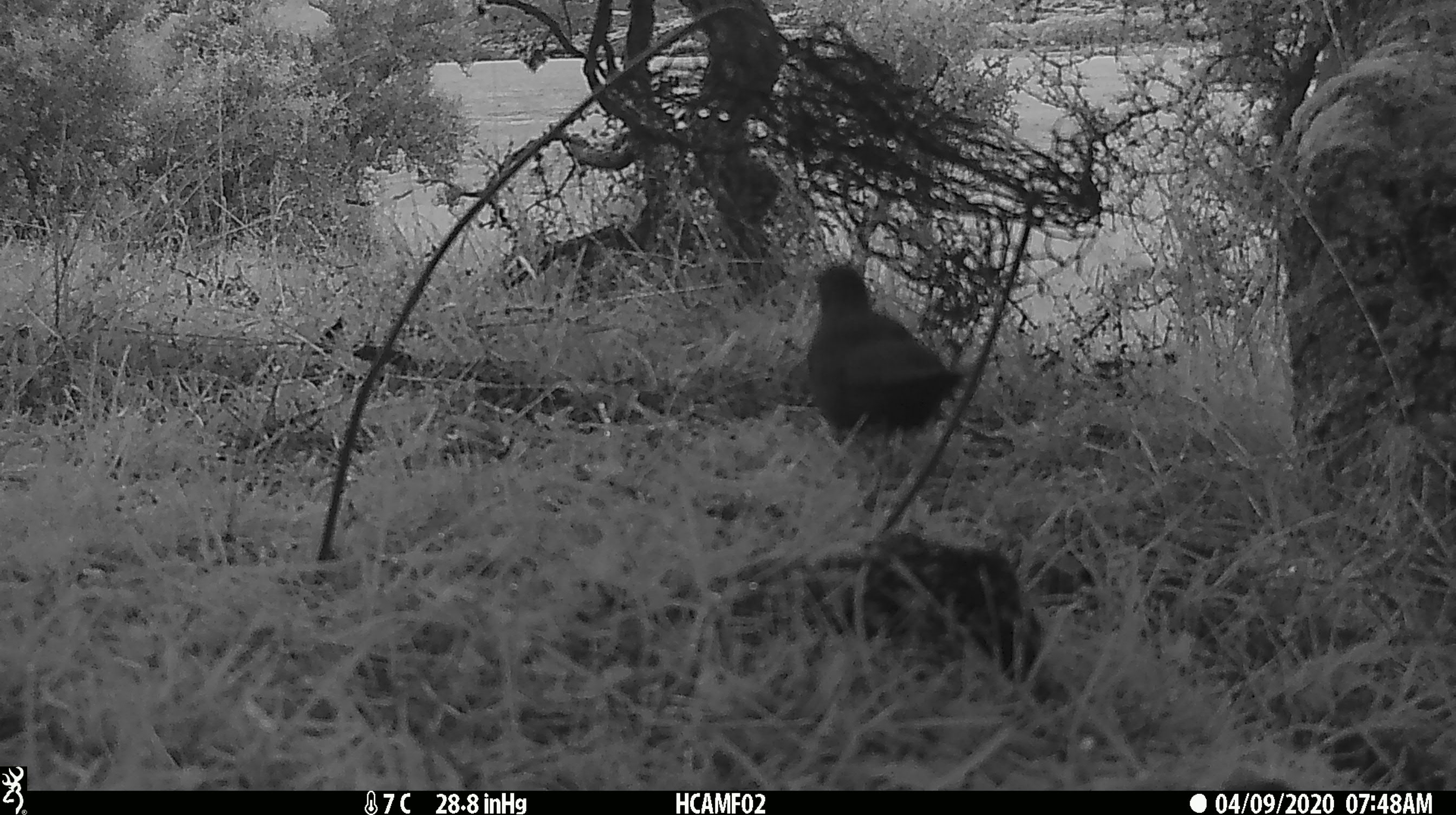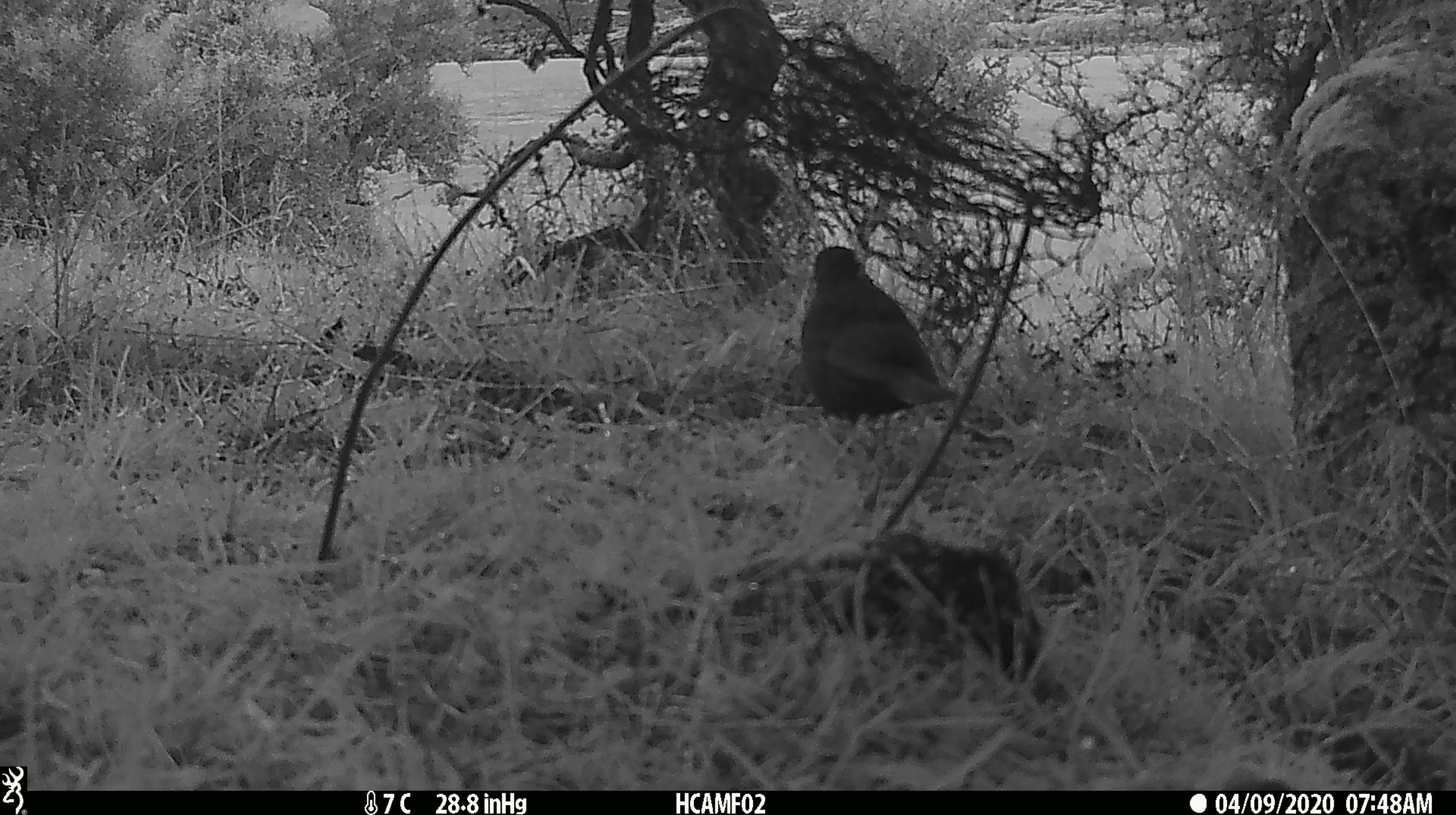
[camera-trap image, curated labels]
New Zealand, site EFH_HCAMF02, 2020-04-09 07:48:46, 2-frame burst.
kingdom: Animalia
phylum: Chordata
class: Aves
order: Passeriformes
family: Turdidae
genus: Turdus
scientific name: Turdus merula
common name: eurasian blackbird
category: blackbird